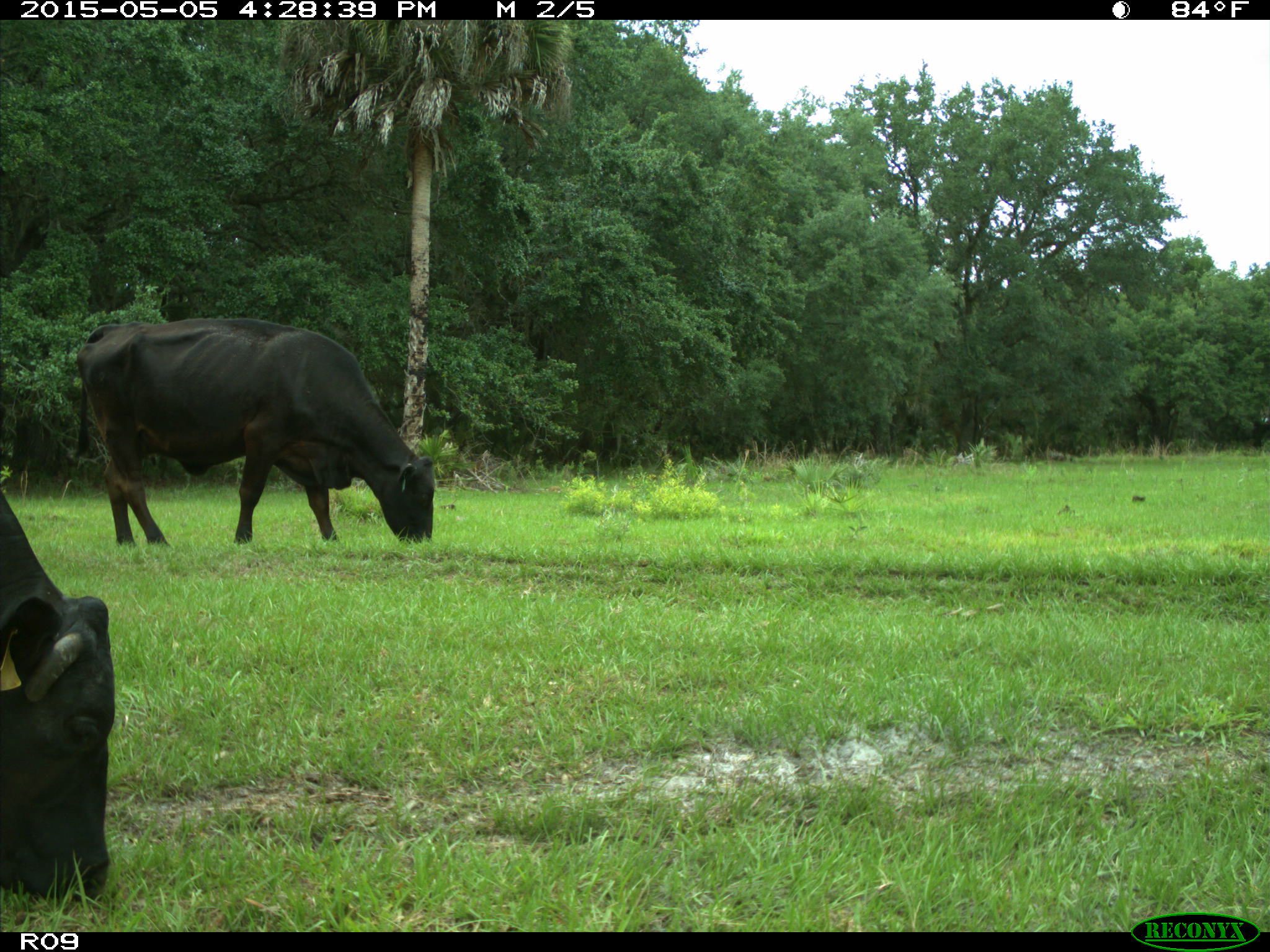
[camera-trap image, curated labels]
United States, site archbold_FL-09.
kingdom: Animalia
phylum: Chordata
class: Mammalia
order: Artiodactyla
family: Bovidae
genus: Bos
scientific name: Bos taurus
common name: domestic cow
Bos taurus (domestic cow).